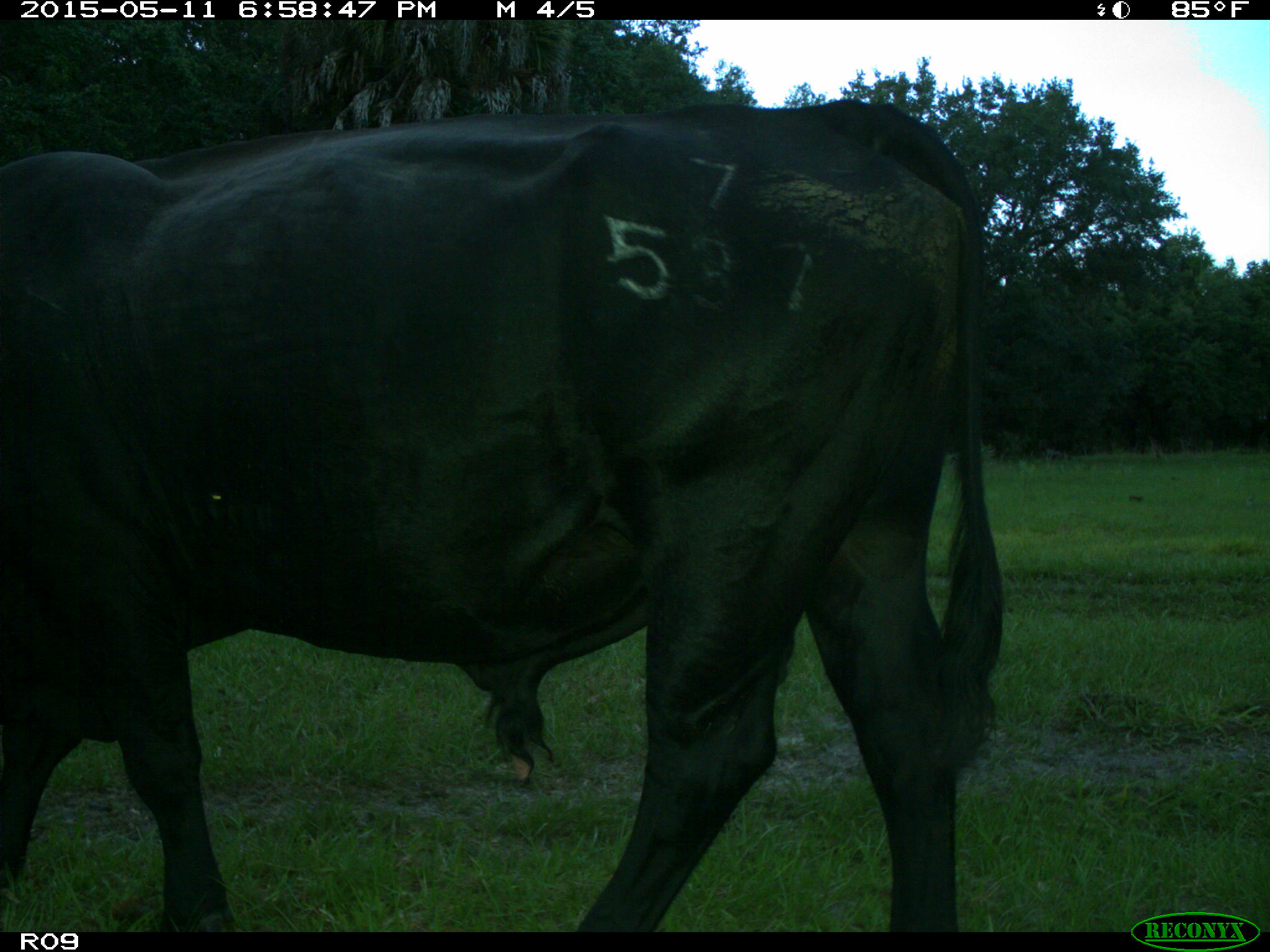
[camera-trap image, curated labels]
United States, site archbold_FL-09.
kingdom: Animalia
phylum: Chordata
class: Mammalia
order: Artiodactyla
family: Bovidae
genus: Bos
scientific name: Bos taurus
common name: domestic cow